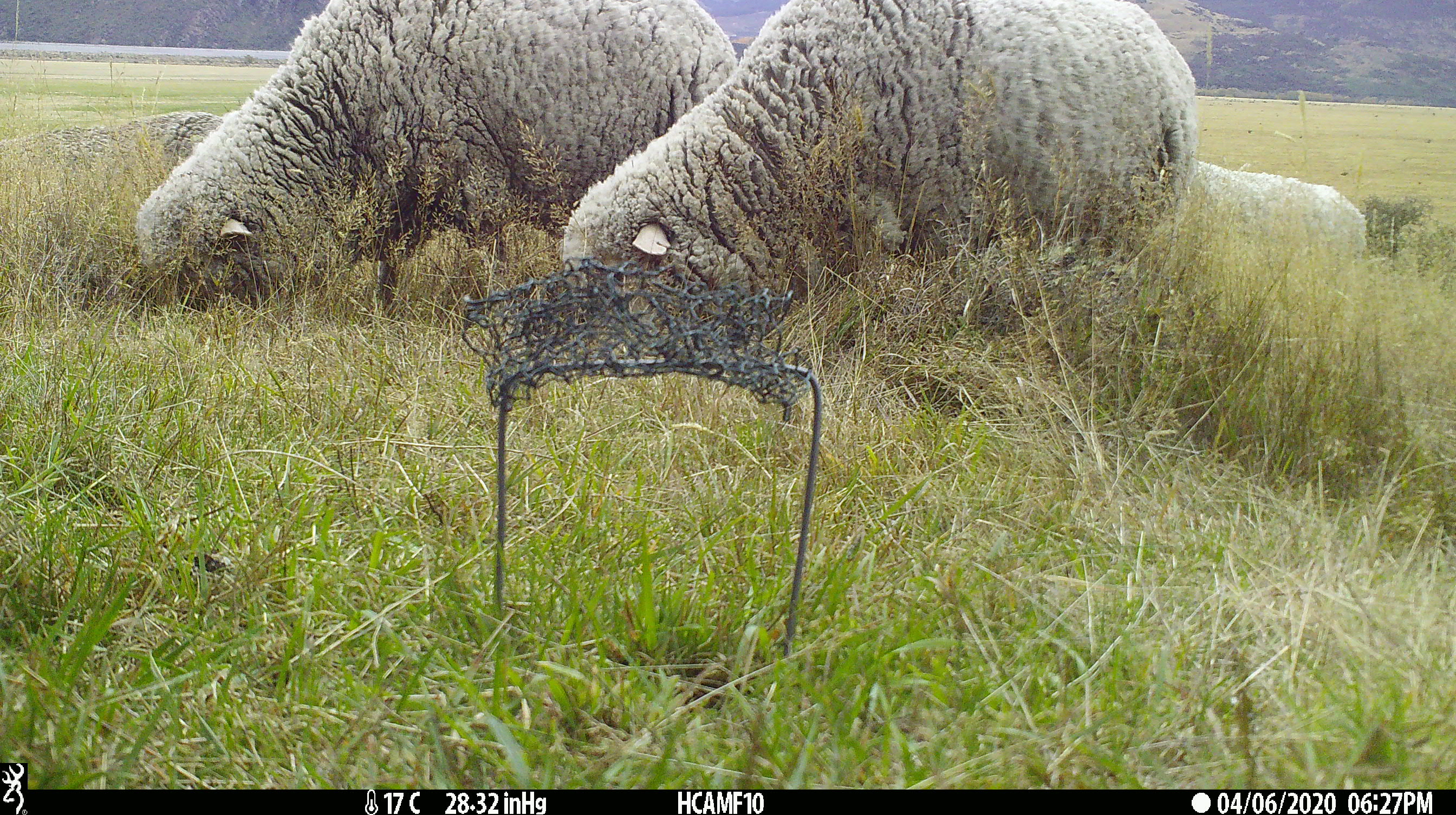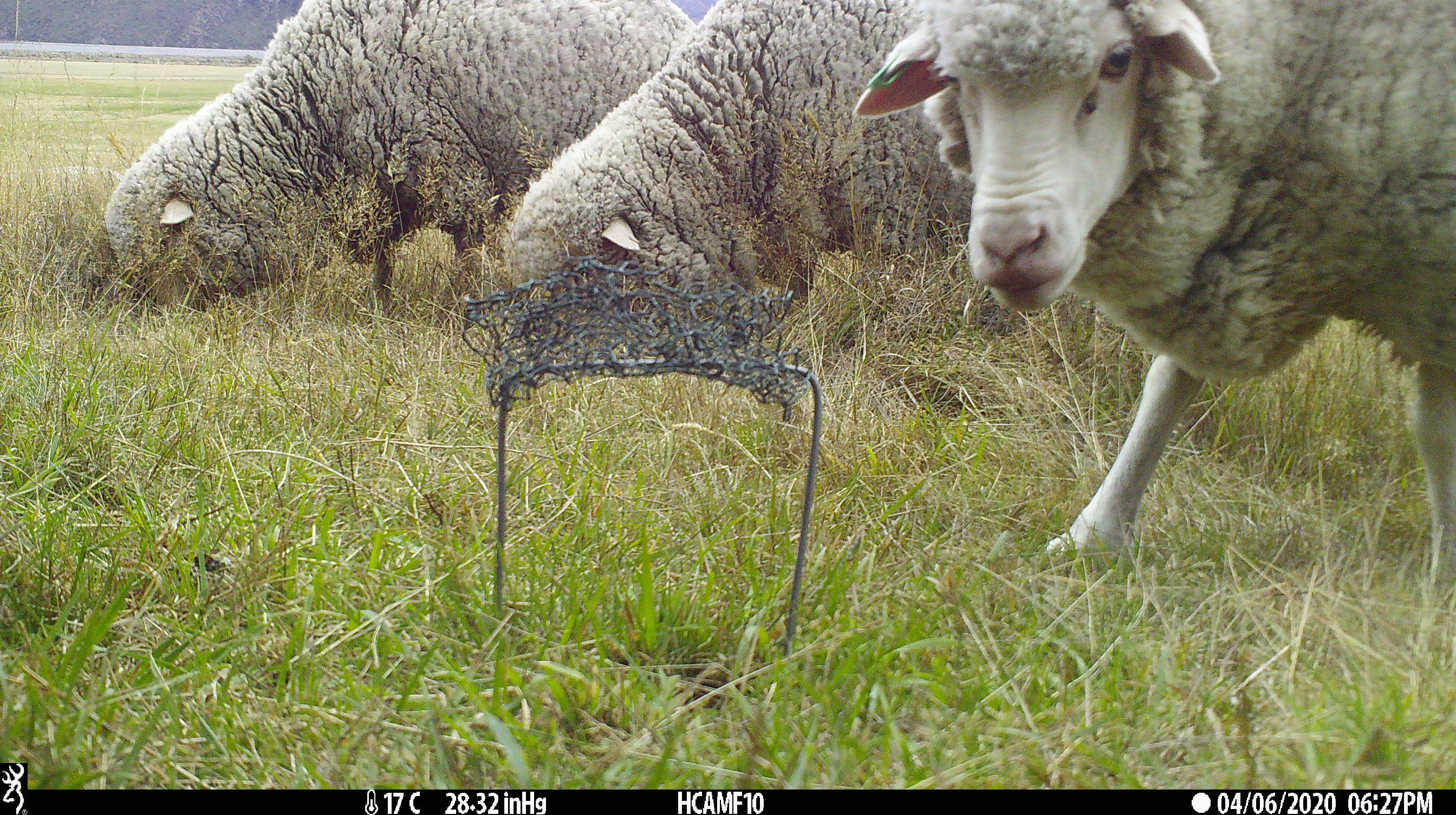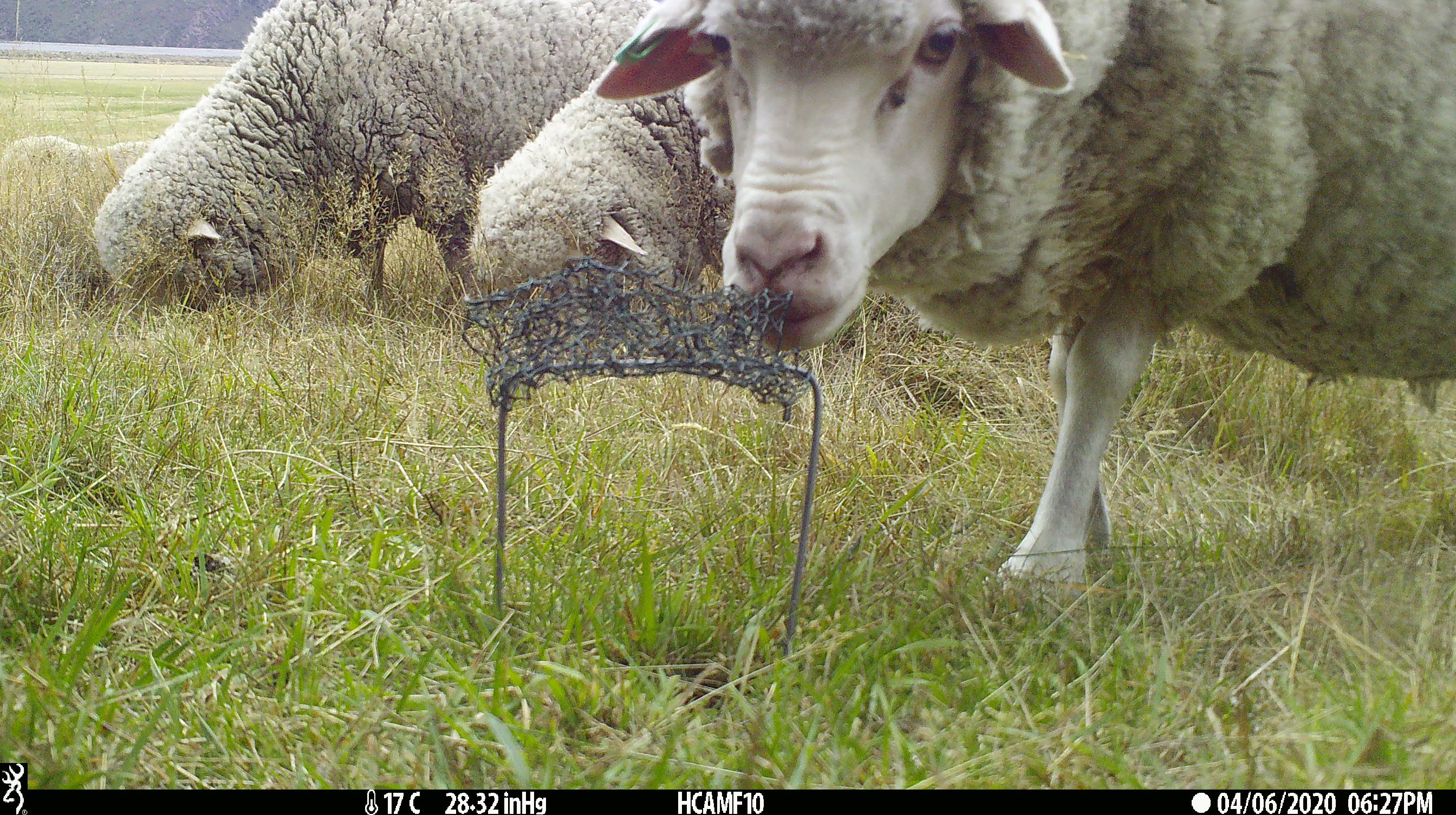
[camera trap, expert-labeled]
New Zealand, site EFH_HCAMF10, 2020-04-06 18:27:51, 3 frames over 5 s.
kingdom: Animalia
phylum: Chordata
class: Mammalia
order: Artiodactyla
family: Bovidae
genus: Ovis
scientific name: Ovis aries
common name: domestic sheep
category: sheep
Sheep (domestic sheep) (Ovis aries).